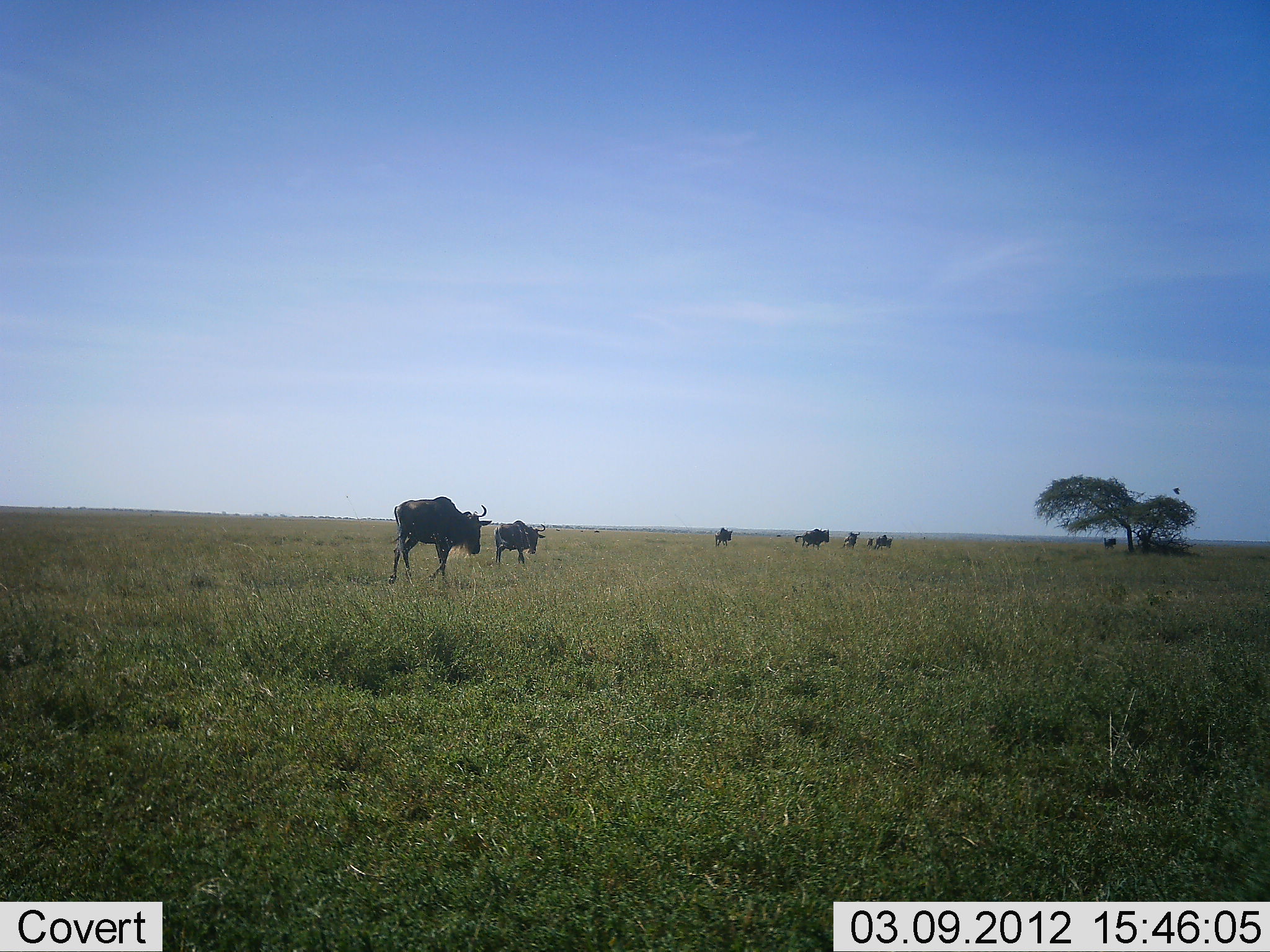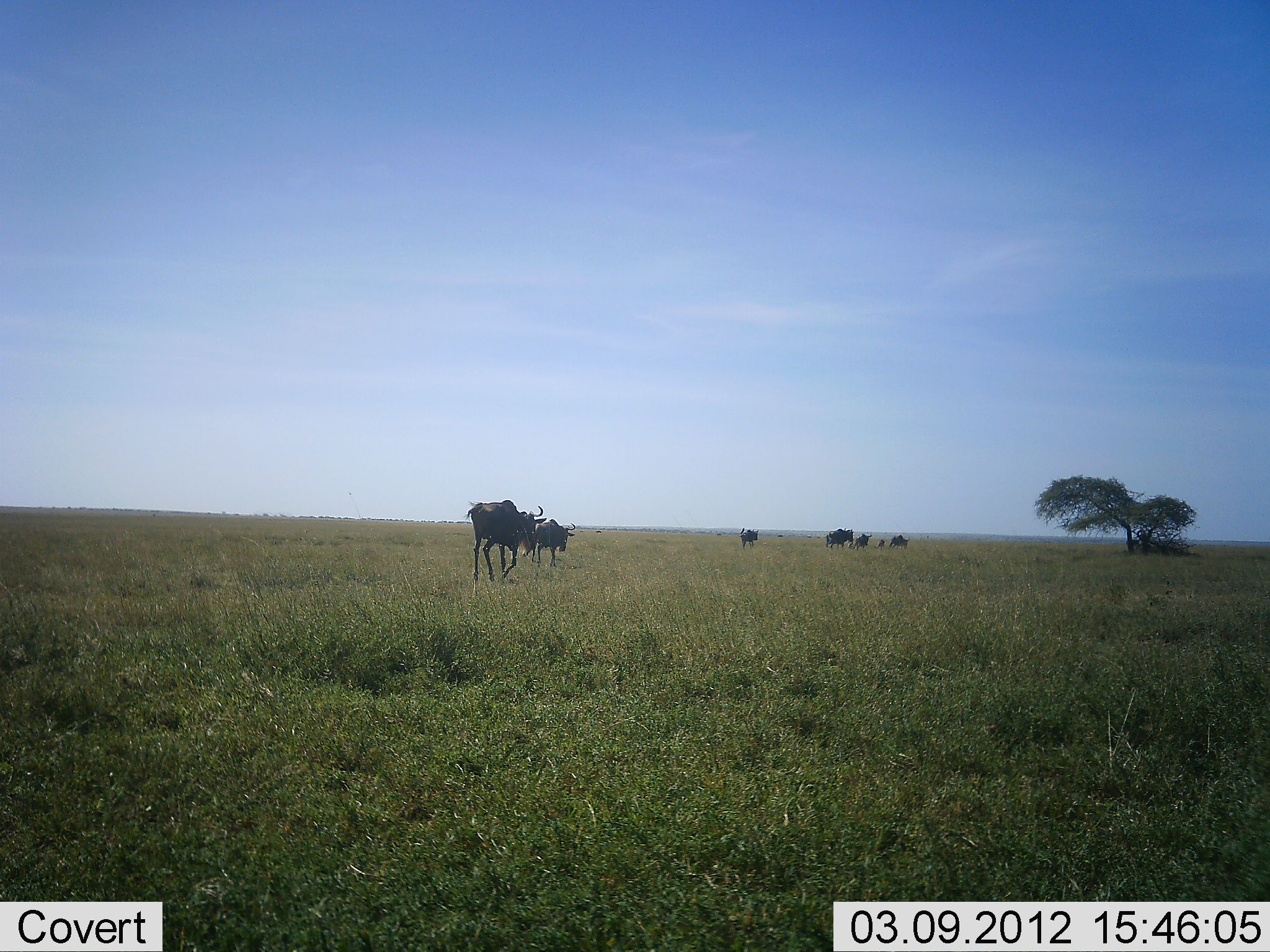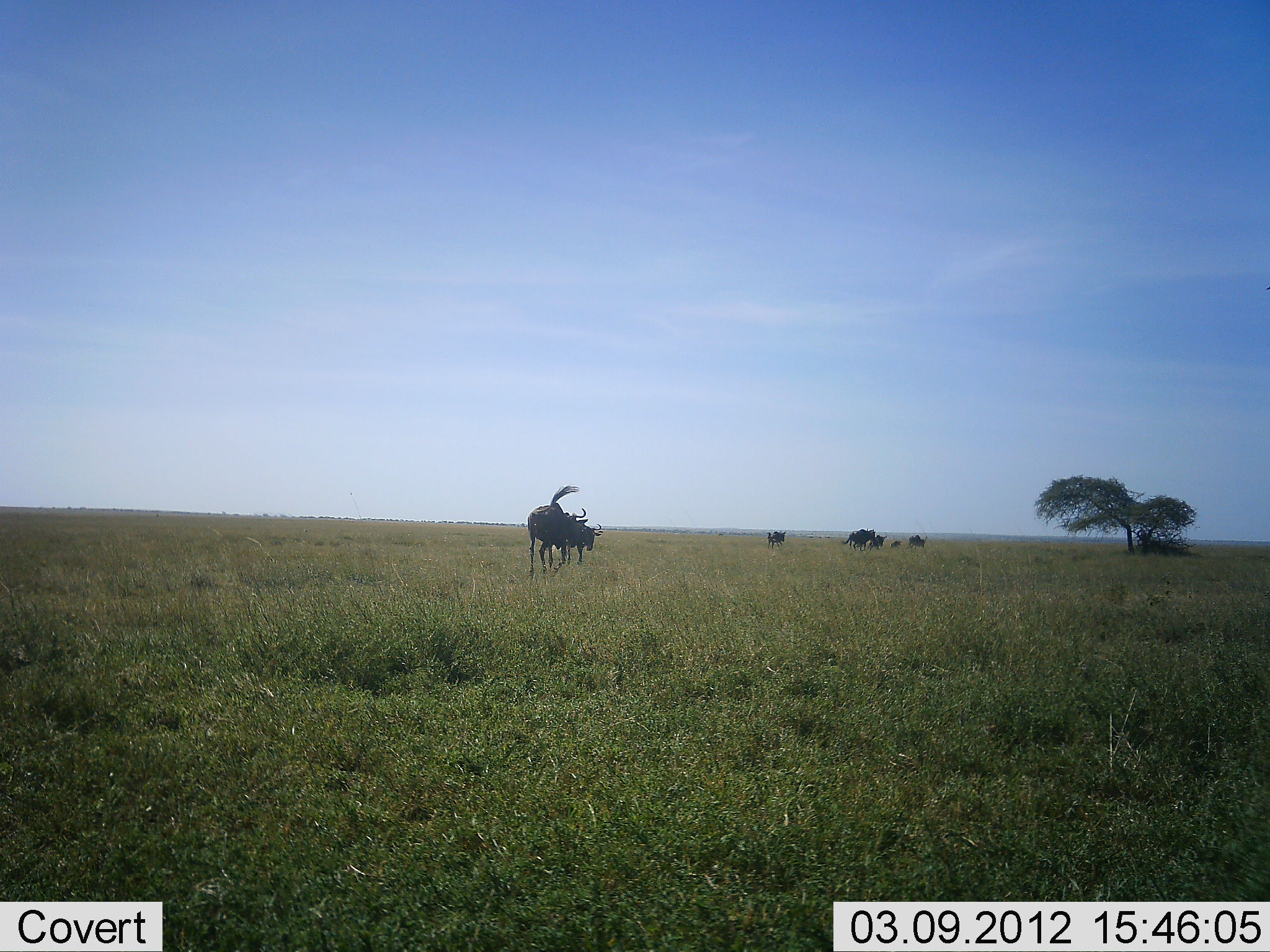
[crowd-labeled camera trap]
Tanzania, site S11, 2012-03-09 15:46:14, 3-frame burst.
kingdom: Animalia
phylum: Chordata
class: Mammalia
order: Artiodactyla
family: Bovidae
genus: Connochaetes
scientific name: Connochaetes taurinus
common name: blue wildebeest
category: wildebeest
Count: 8.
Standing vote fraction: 12%.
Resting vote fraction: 3%.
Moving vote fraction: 94%.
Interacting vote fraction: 0%.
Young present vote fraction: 41%.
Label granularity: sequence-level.